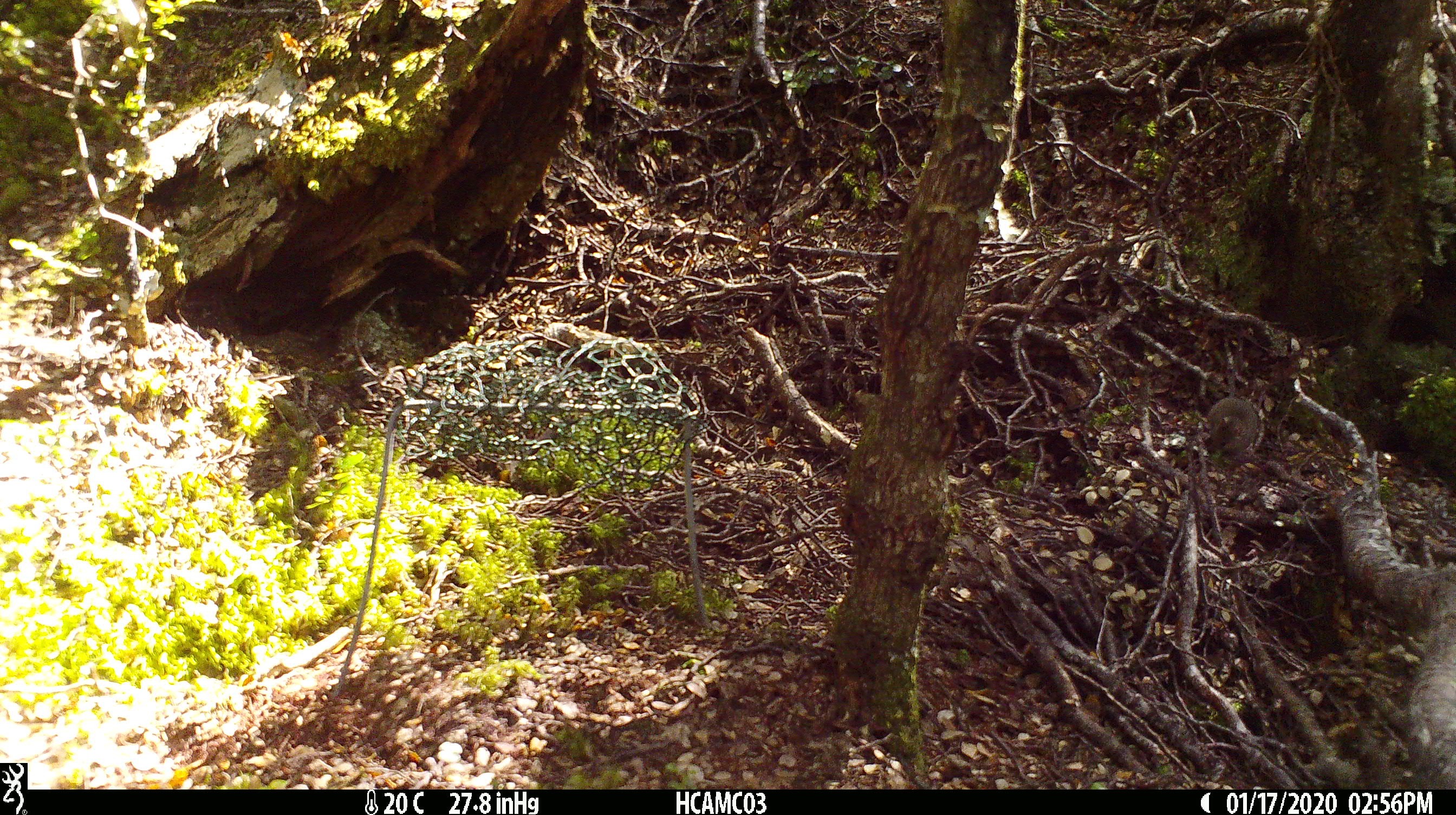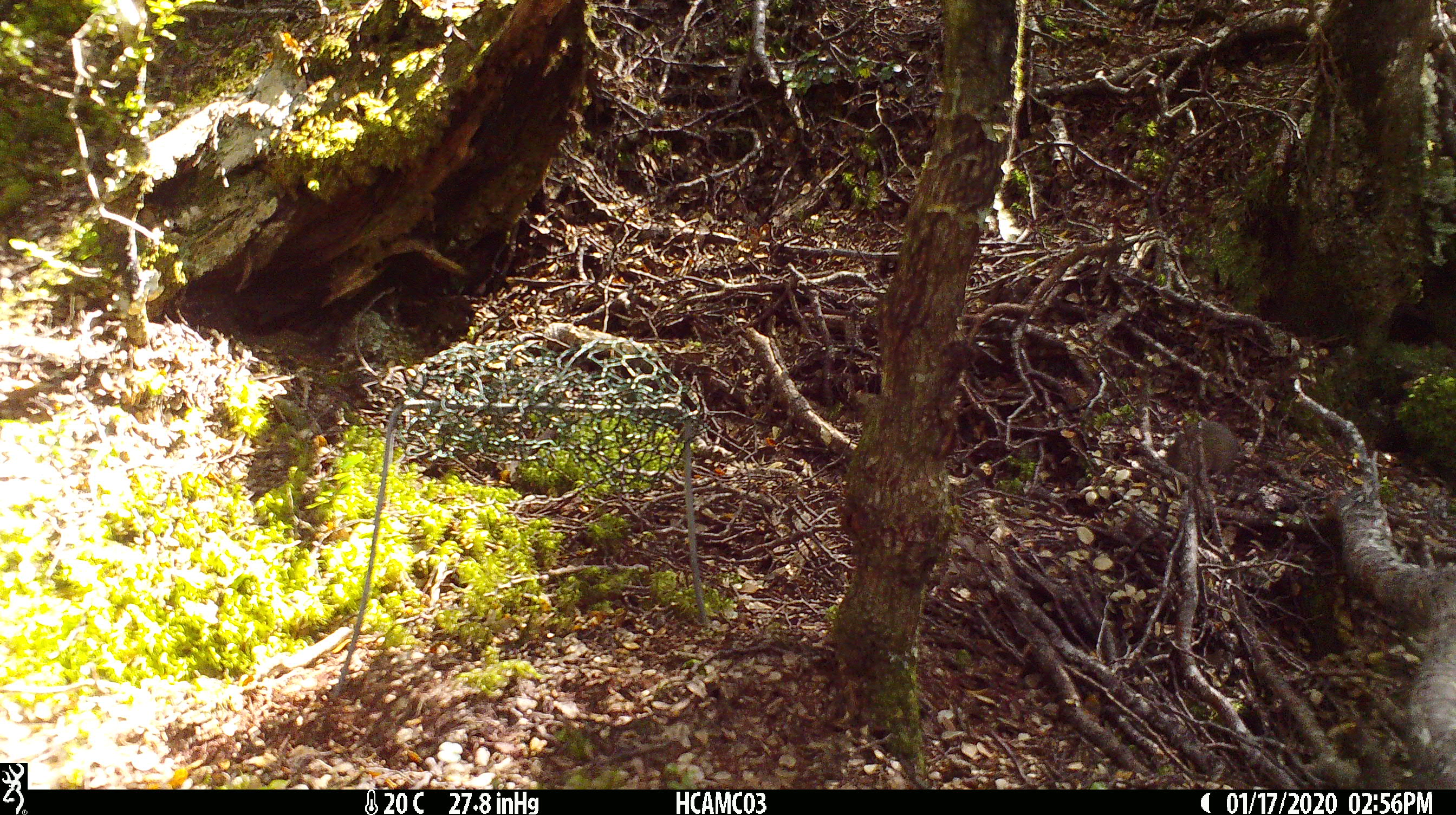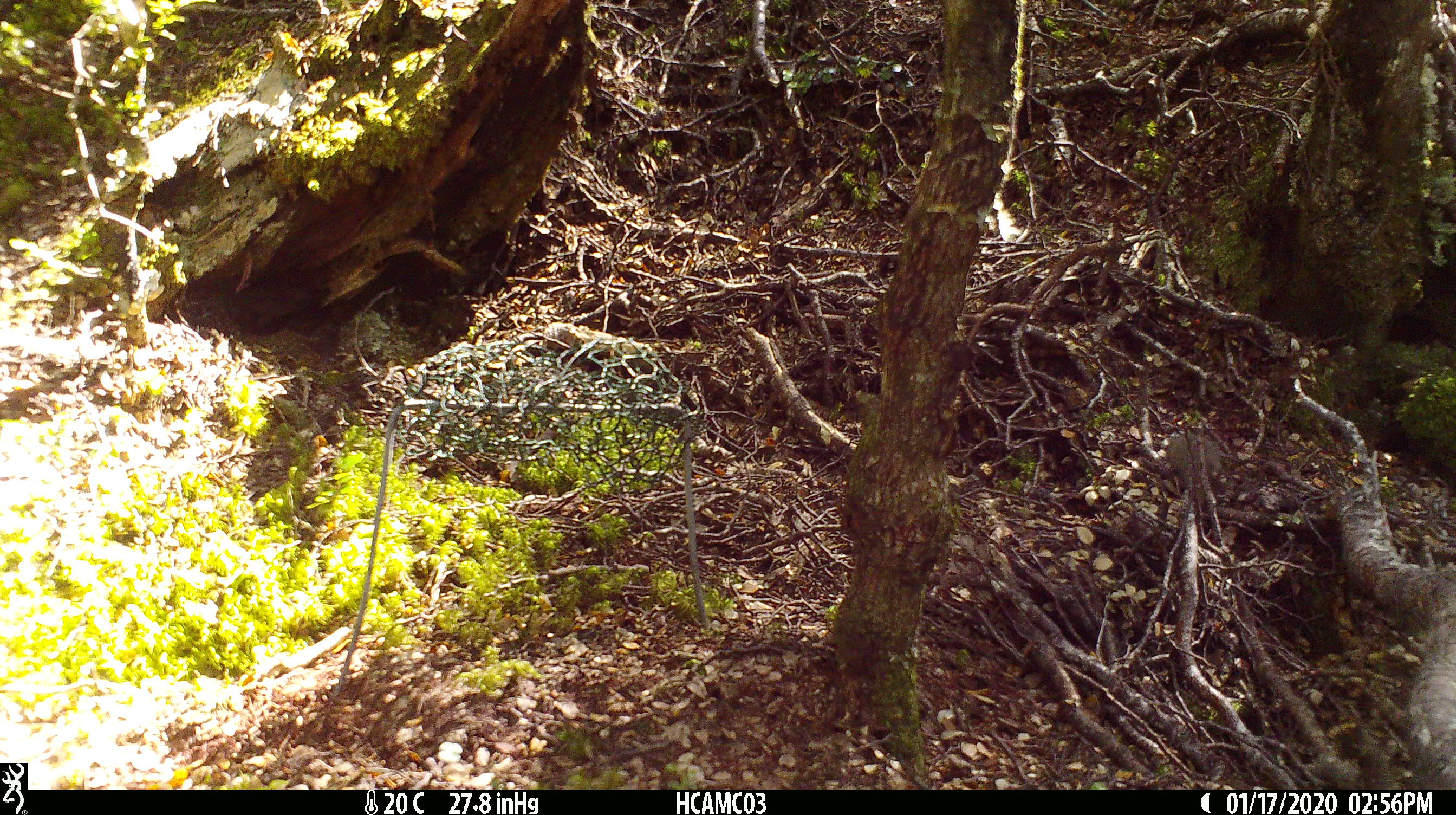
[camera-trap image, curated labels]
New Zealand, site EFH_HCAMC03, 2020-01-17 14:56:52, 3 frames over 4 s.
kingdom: Animalia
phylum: Chordata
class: Mammalia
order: Rodentia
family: Muridae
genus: Mus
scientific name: Mus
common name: mouse